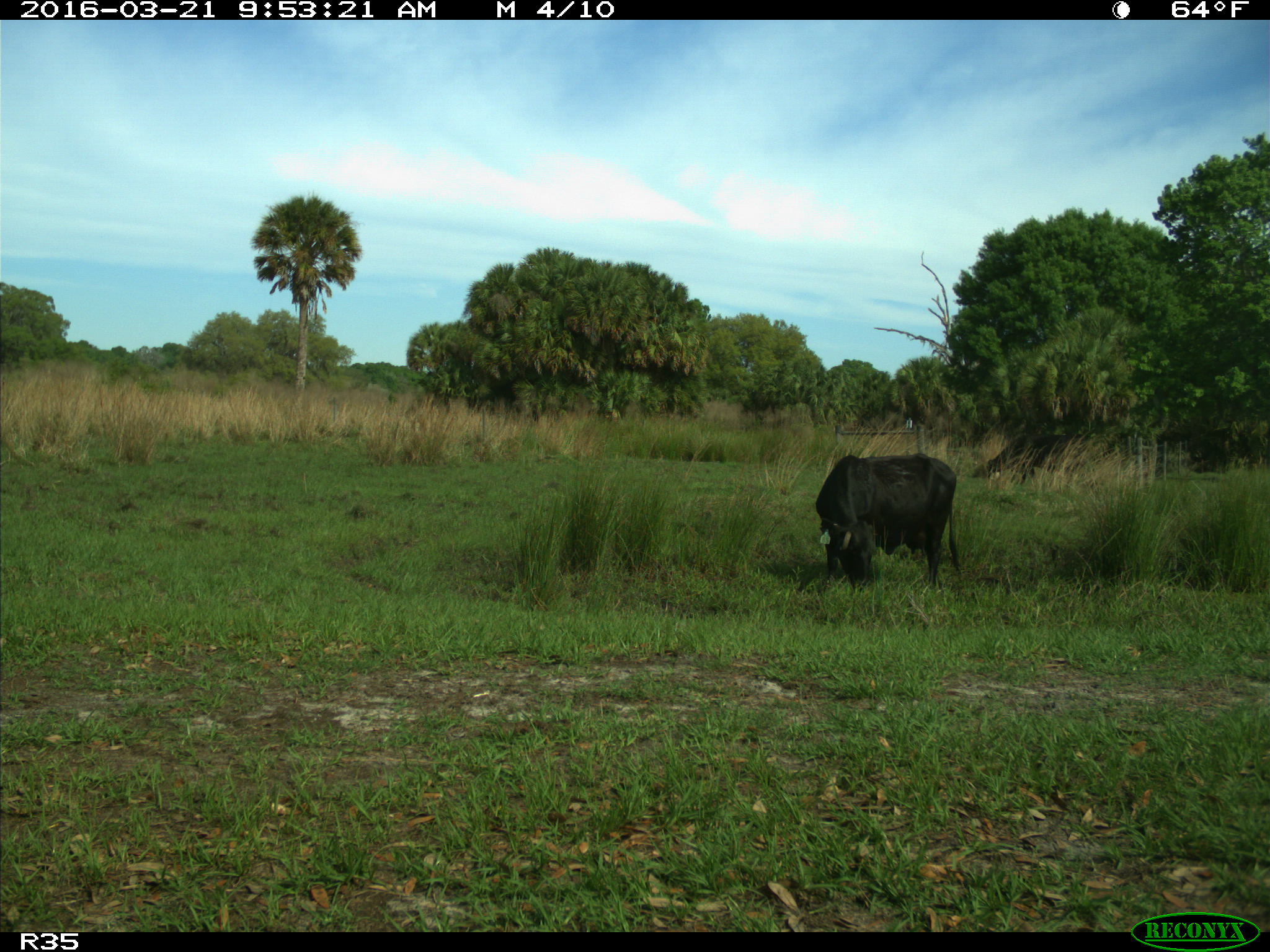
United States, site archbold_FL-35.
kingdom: Animalia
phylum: Chordata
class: Mammalia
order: Artiodactyla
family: Bovidae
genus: Bos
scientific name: Bos taurus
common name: domestic cow